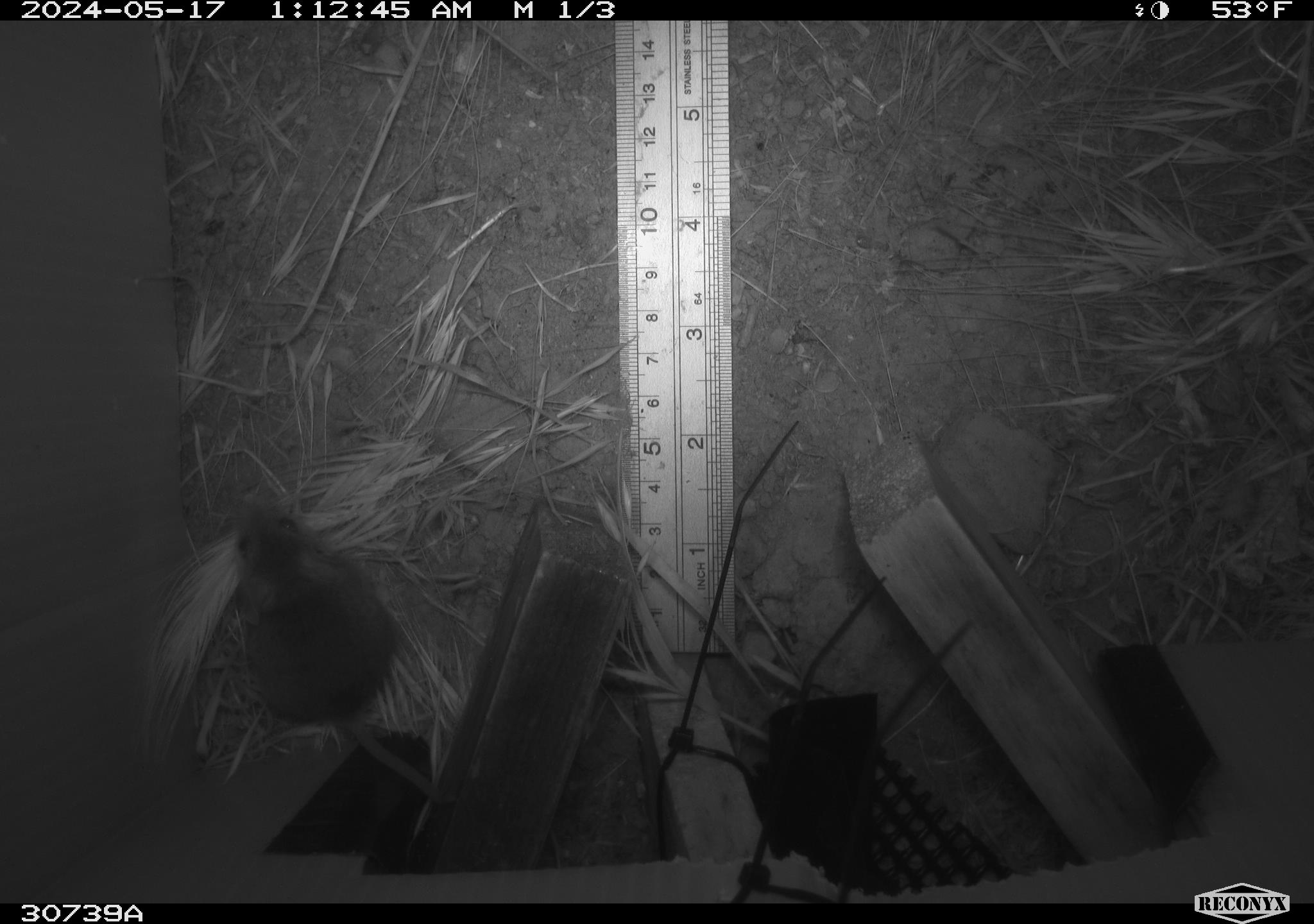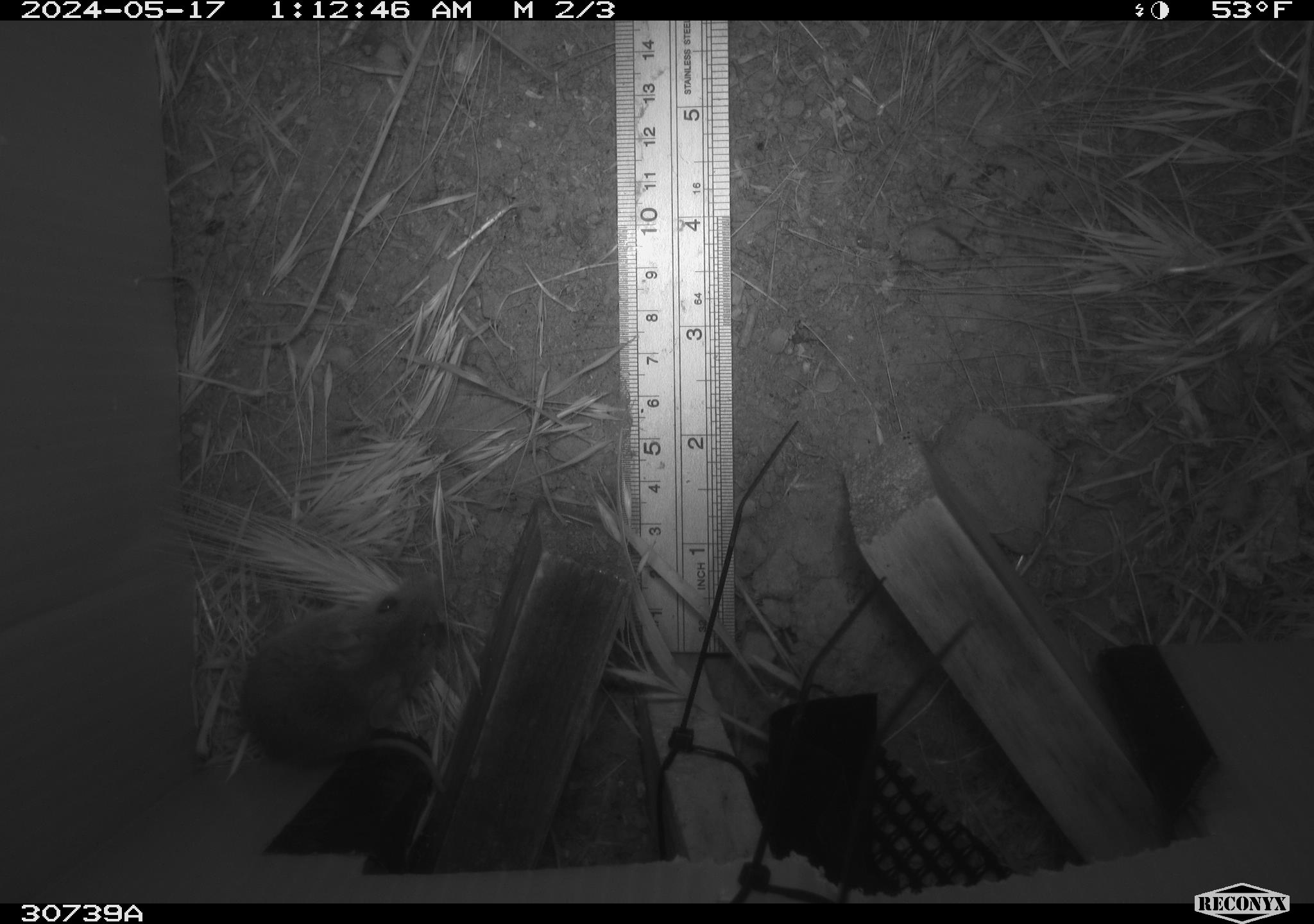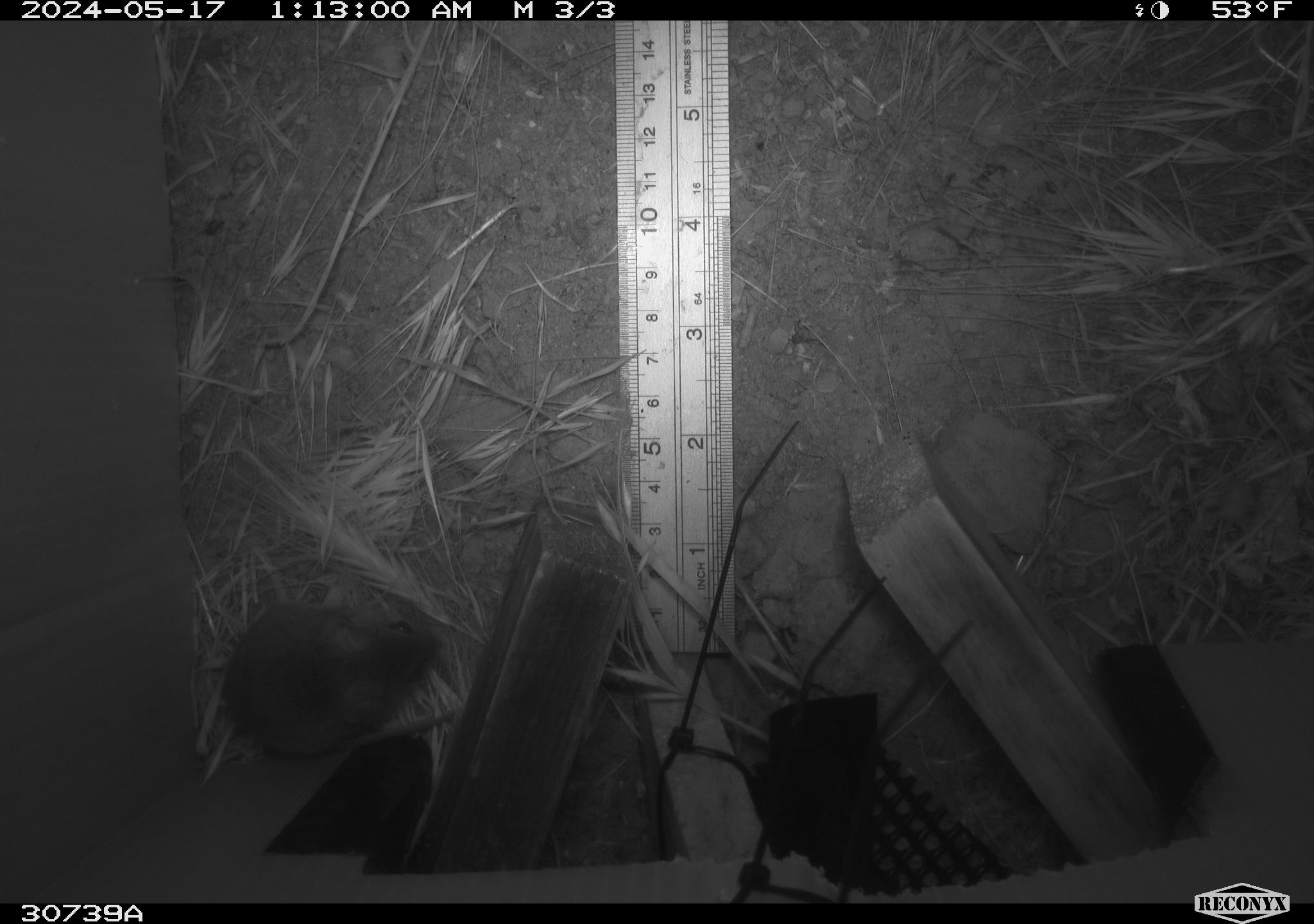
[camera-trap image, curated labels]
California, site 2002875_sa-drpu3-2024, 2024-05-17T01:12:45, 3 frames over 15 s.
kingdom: Animalia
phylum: Chordata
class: Mammalia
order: Rodentia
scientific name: Rodentia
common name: rodent